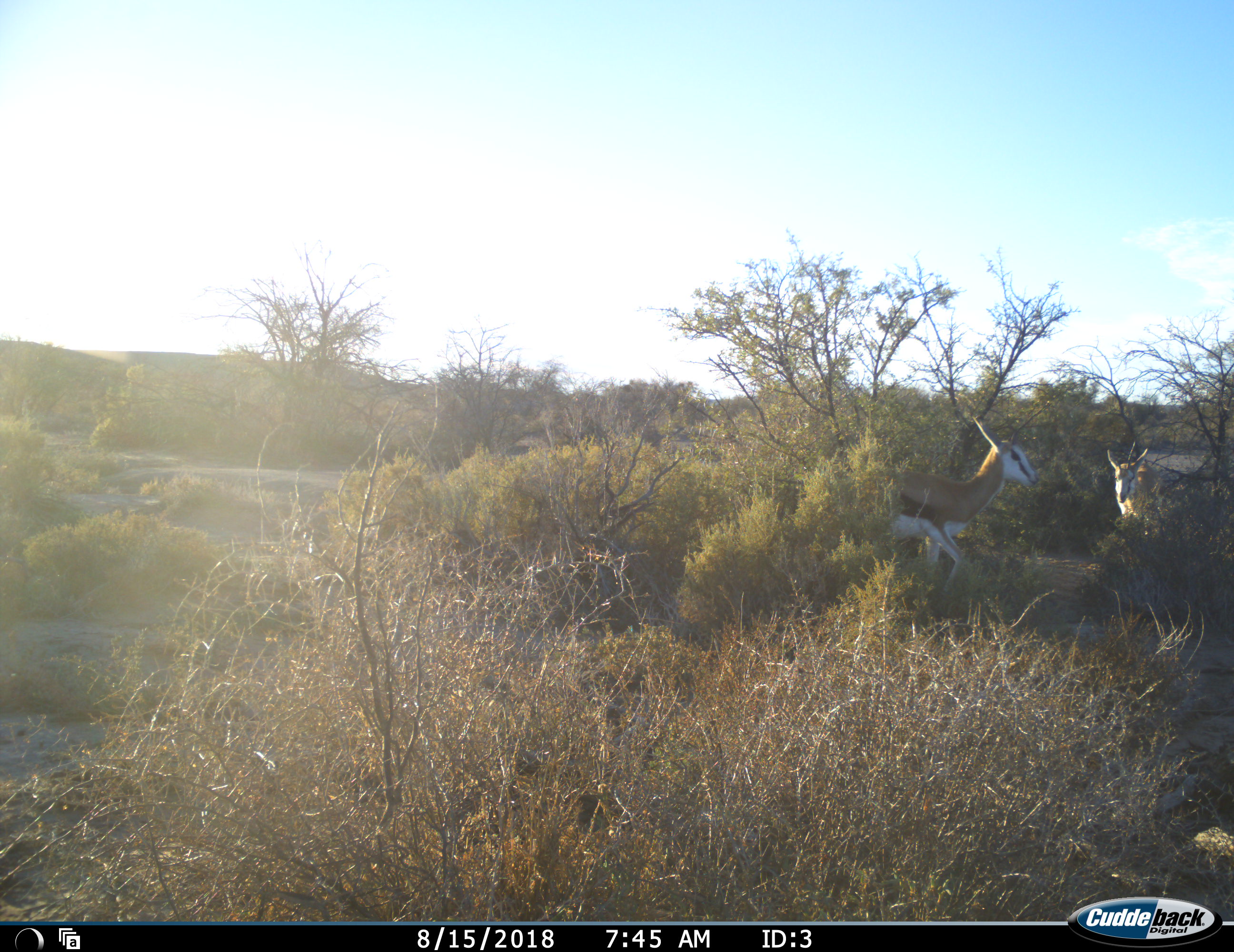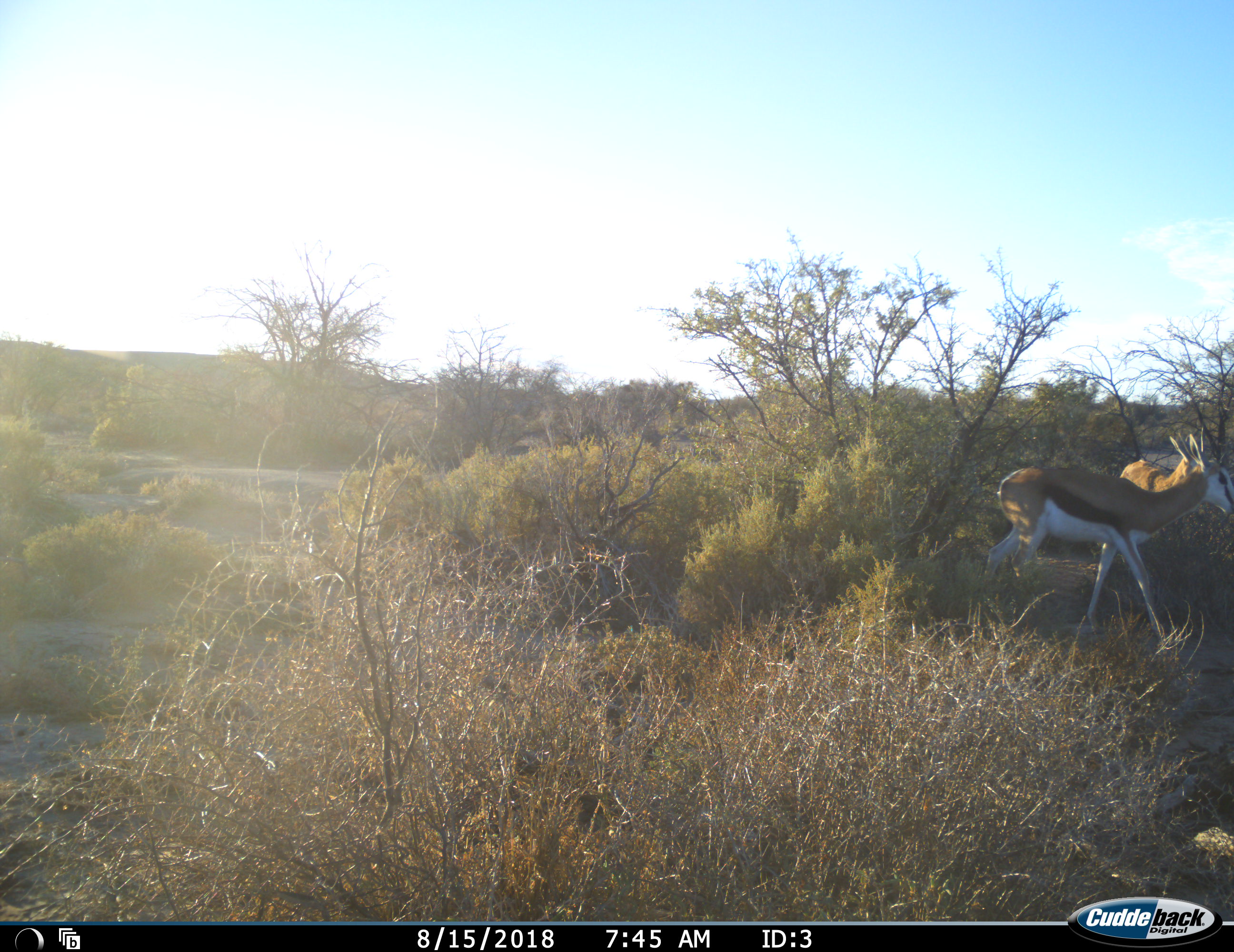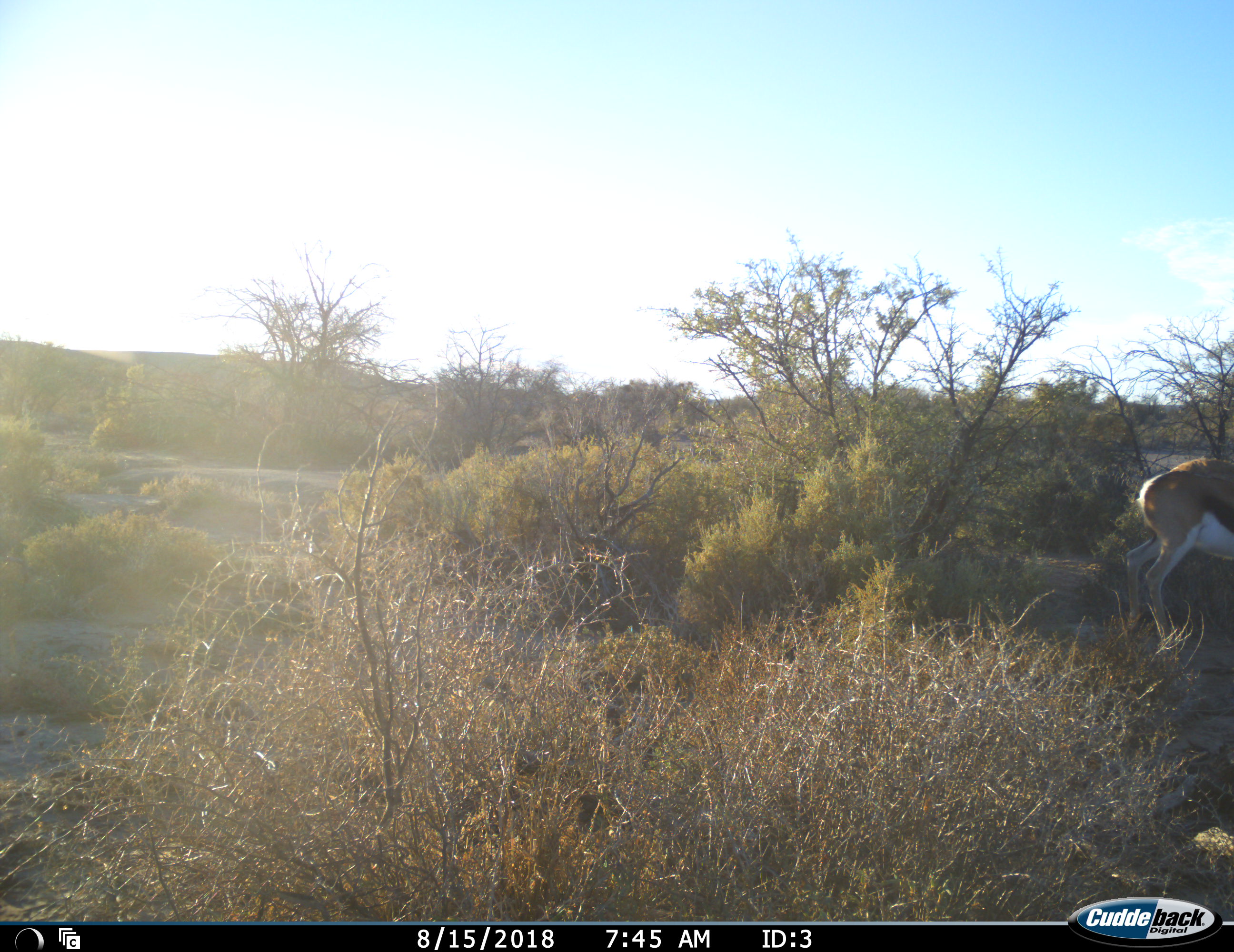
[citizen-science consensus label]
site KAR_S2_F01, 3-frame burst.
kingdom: Animalia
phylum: Chordata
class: Mammalia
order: Artiodactyla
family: Bovidae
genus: Antidorcas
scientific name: Antidorcas marsupialis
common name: springbok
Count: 2.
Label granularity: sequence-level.